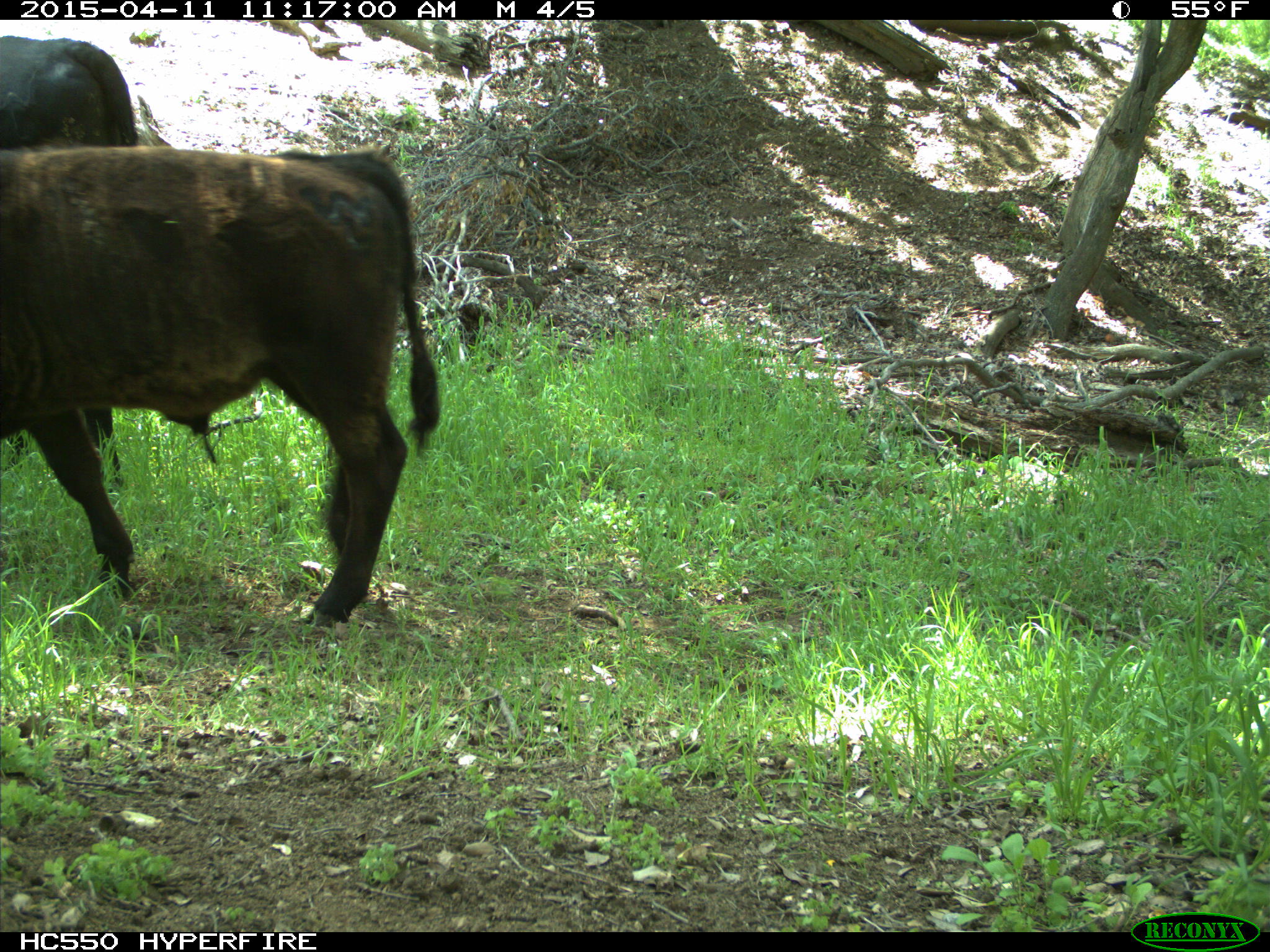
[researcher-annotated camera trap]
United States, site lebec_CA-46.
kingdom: Animalia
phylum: Chordata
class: Mammalia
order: Artiodactyla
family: Bovidae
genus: Bos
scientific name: Bos taurus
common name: domestic cow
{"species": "Bos taurus (domestic cow)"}